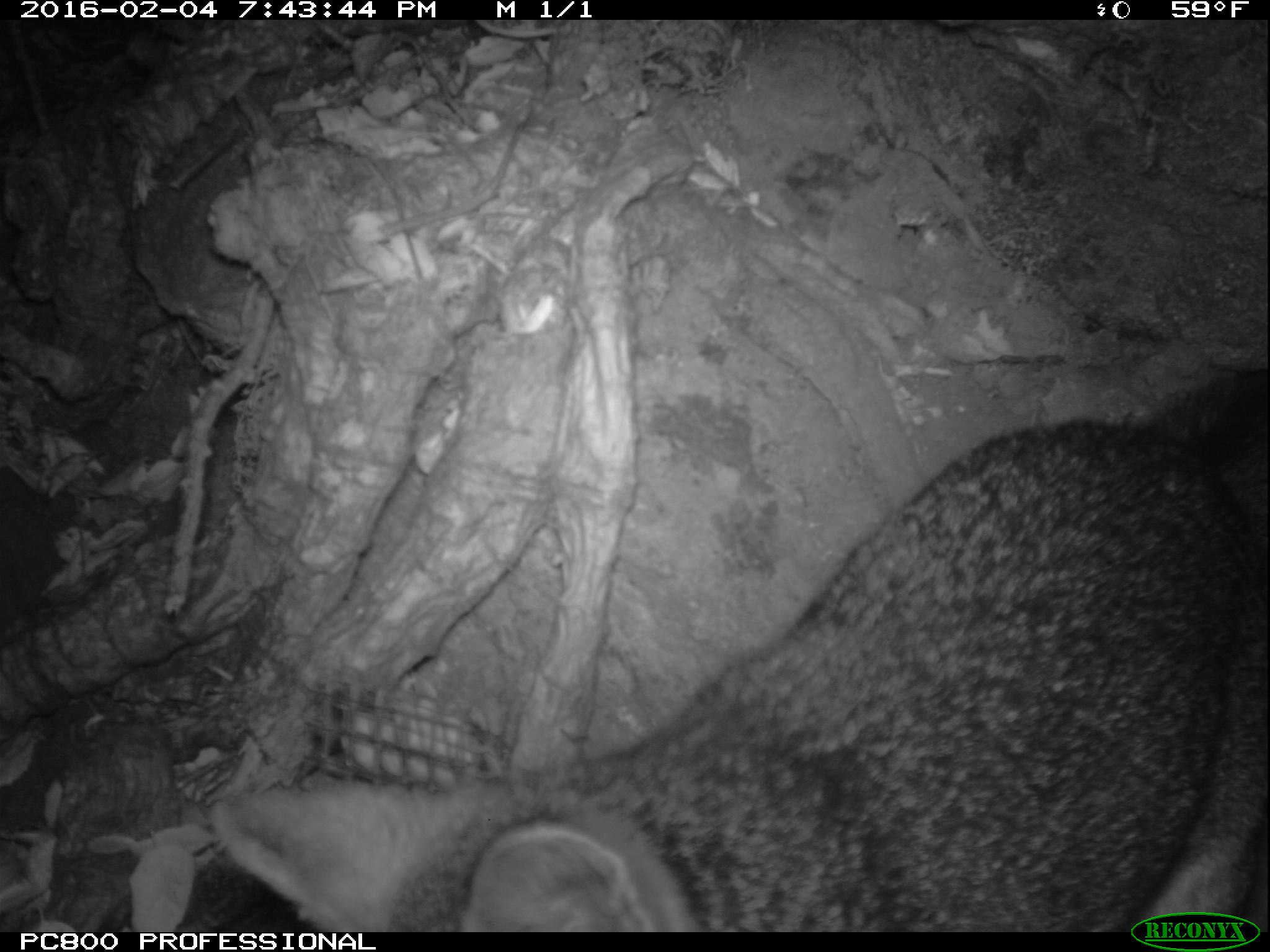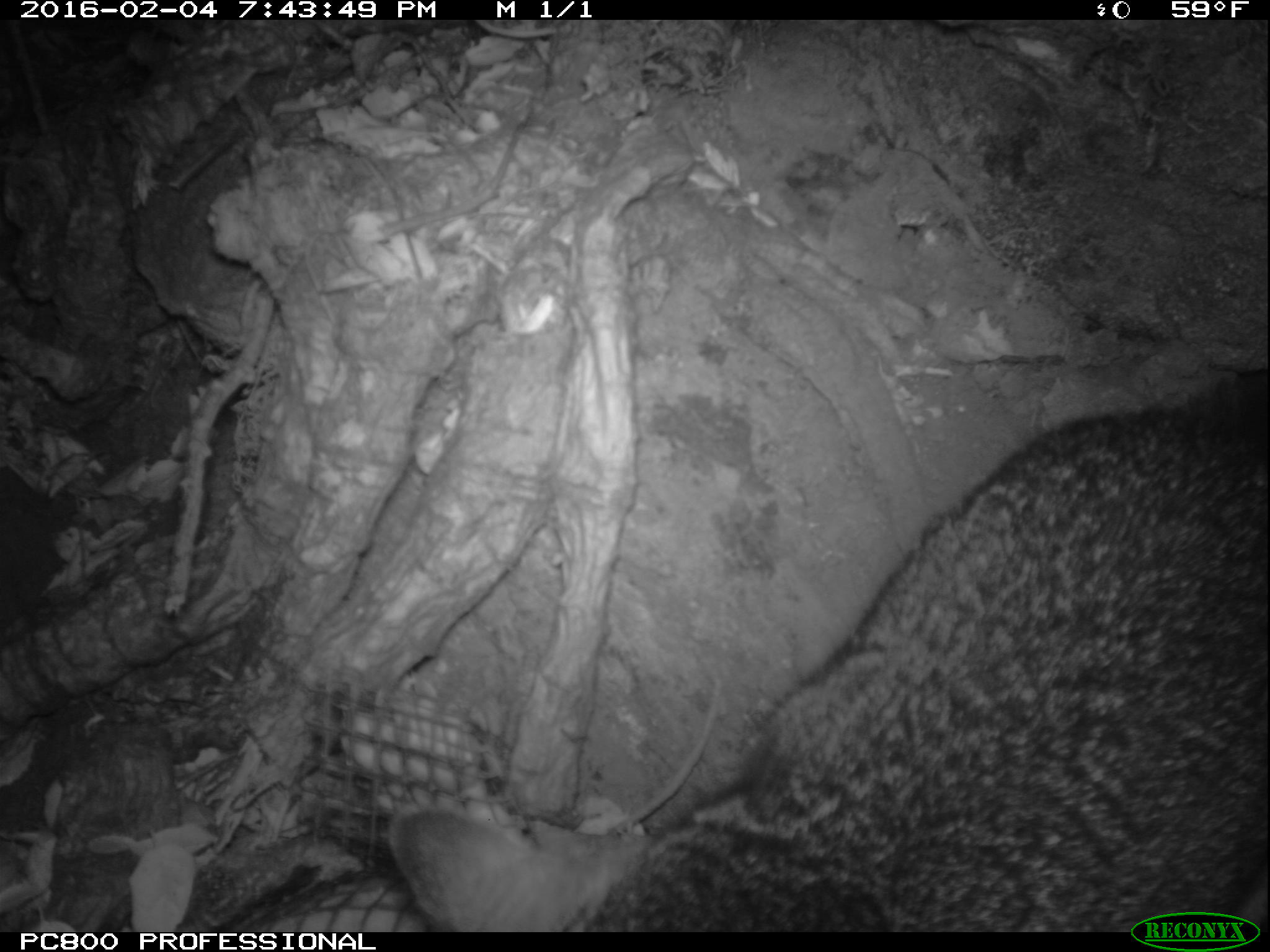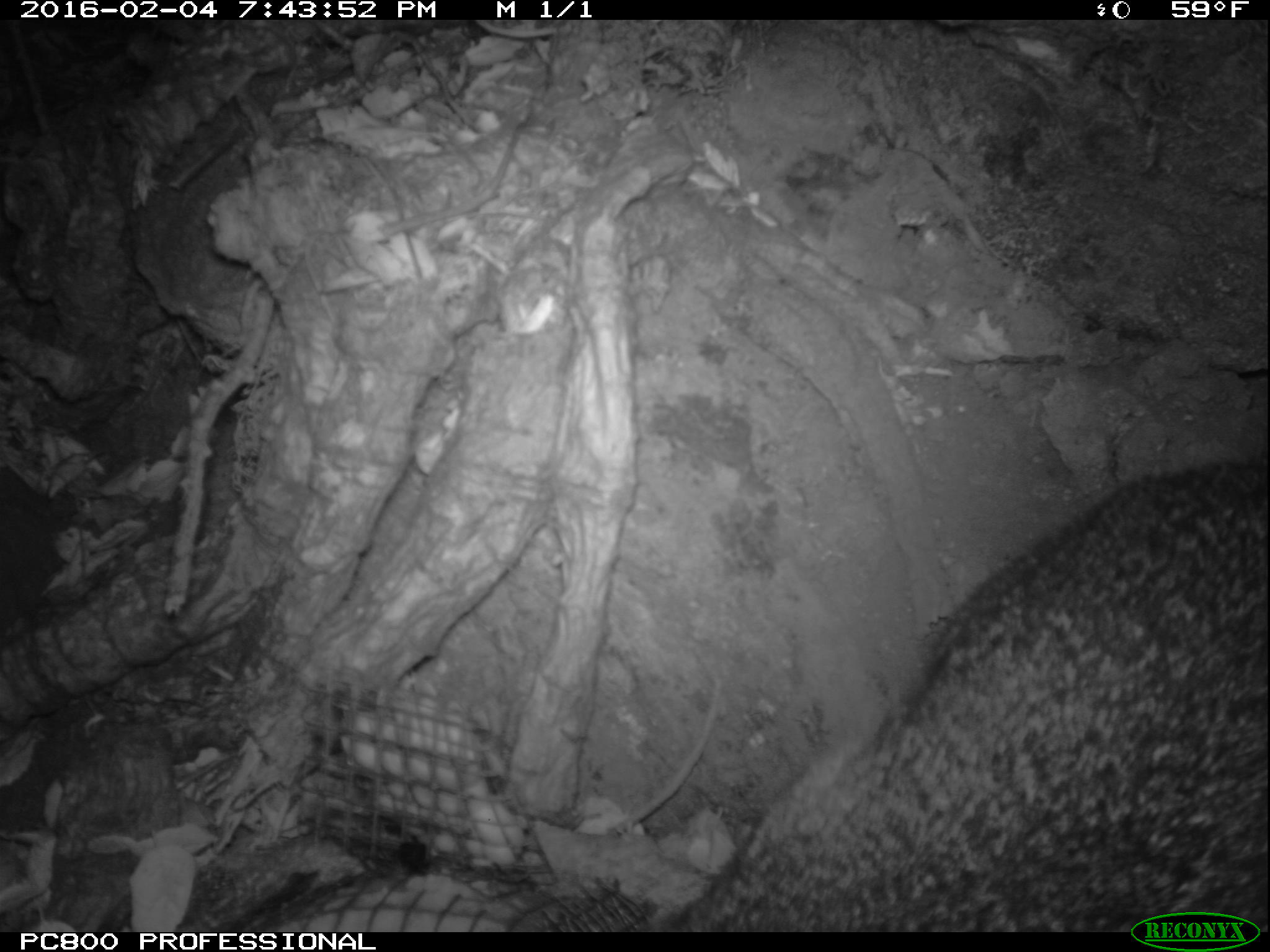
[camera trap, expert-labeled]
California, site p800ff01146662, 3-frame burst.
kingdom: Animalia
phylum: Chordata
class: Mammalia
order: Carnivora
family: Canidae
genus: Urocyon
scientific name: Urocyon littoralis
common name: island fox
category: fox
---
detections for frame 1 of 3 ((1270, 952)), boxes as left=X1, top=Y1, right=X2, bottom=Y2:
fox: left=211, top=365, right=1269, bottom=932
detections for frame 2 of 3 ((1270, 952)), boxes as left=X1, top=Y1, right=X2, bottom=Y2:
fox: left=385, top=363, right=1269, bottom=933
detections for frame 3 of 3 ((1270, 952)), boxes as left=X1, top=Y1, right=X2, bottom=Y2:
fox: left=644, top=457, right=1268, bottom=933